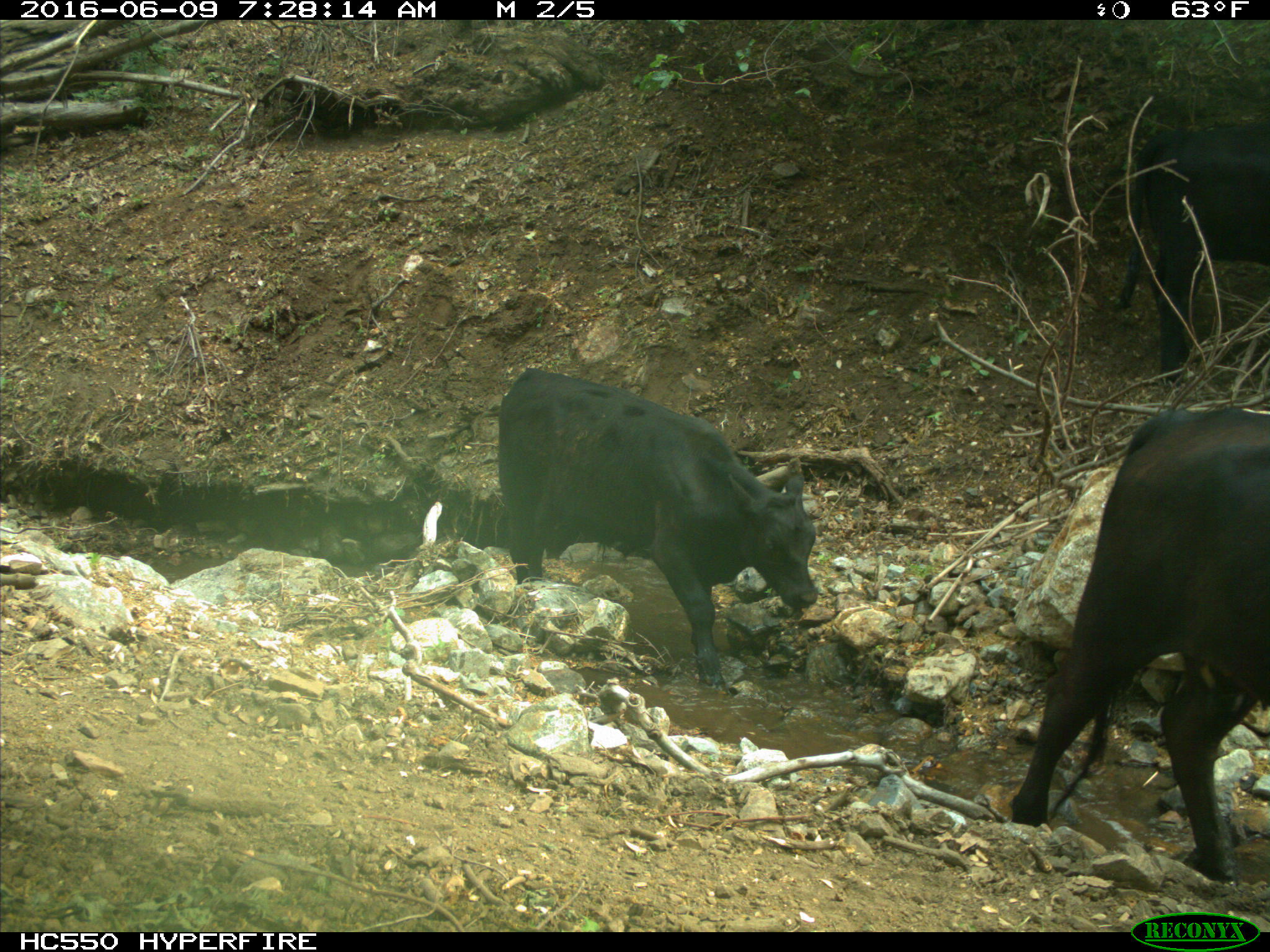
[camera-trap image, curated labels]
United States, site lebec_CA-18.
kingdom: Animalia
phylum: Chordata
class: Mammalia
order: Artiodactyla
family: Bovidae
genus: Bos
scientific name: Bos taurus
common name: domestic cow